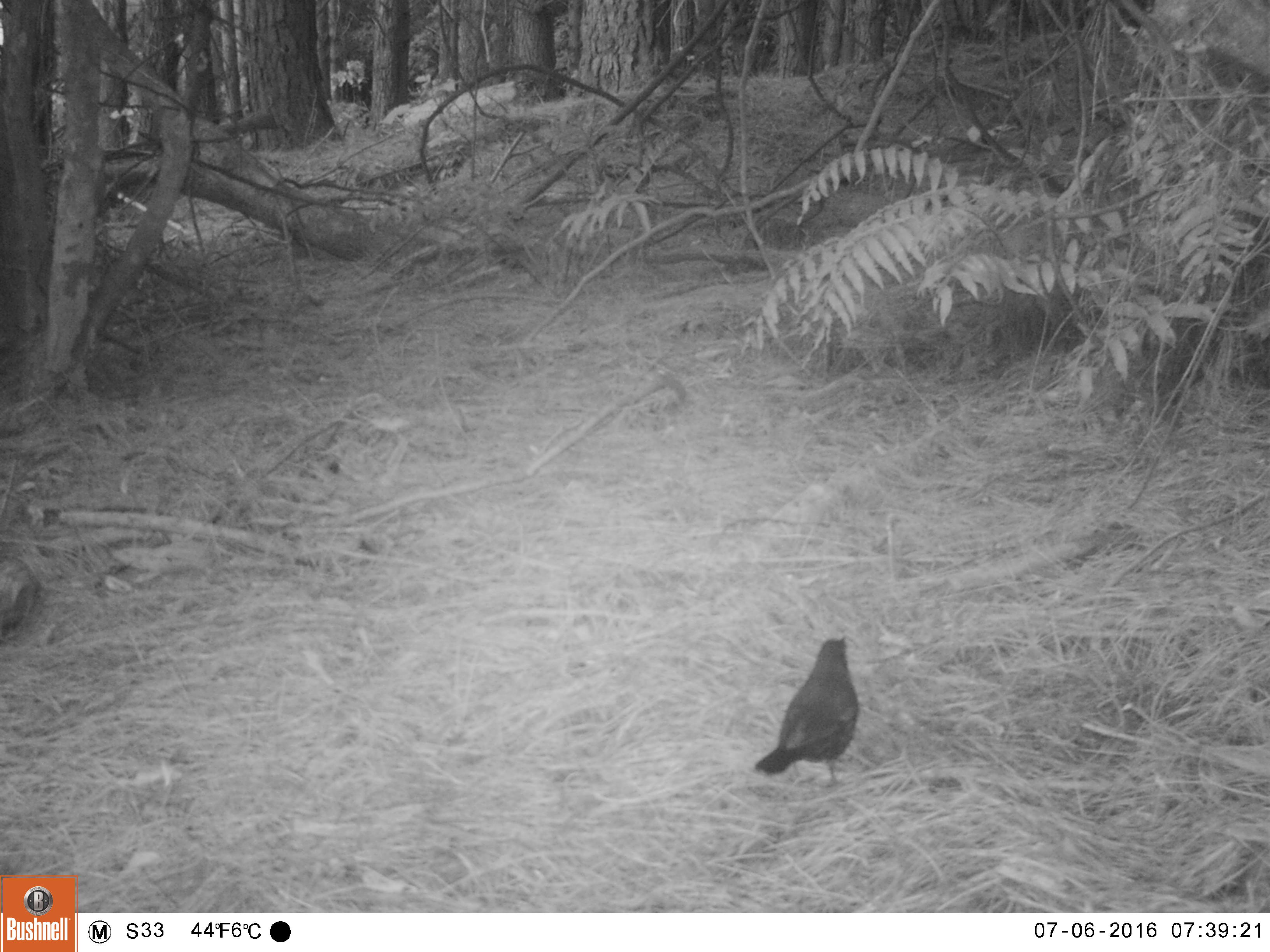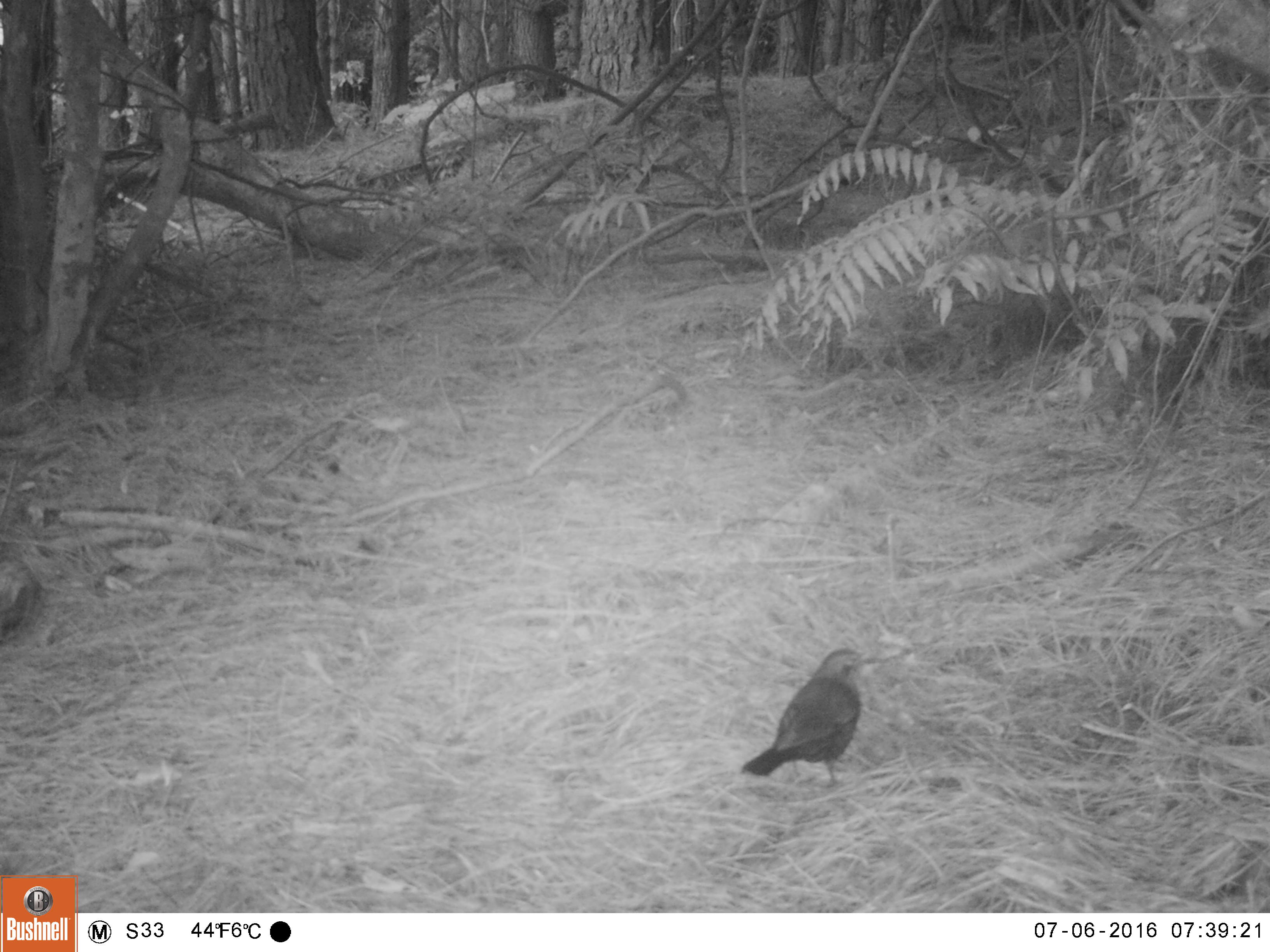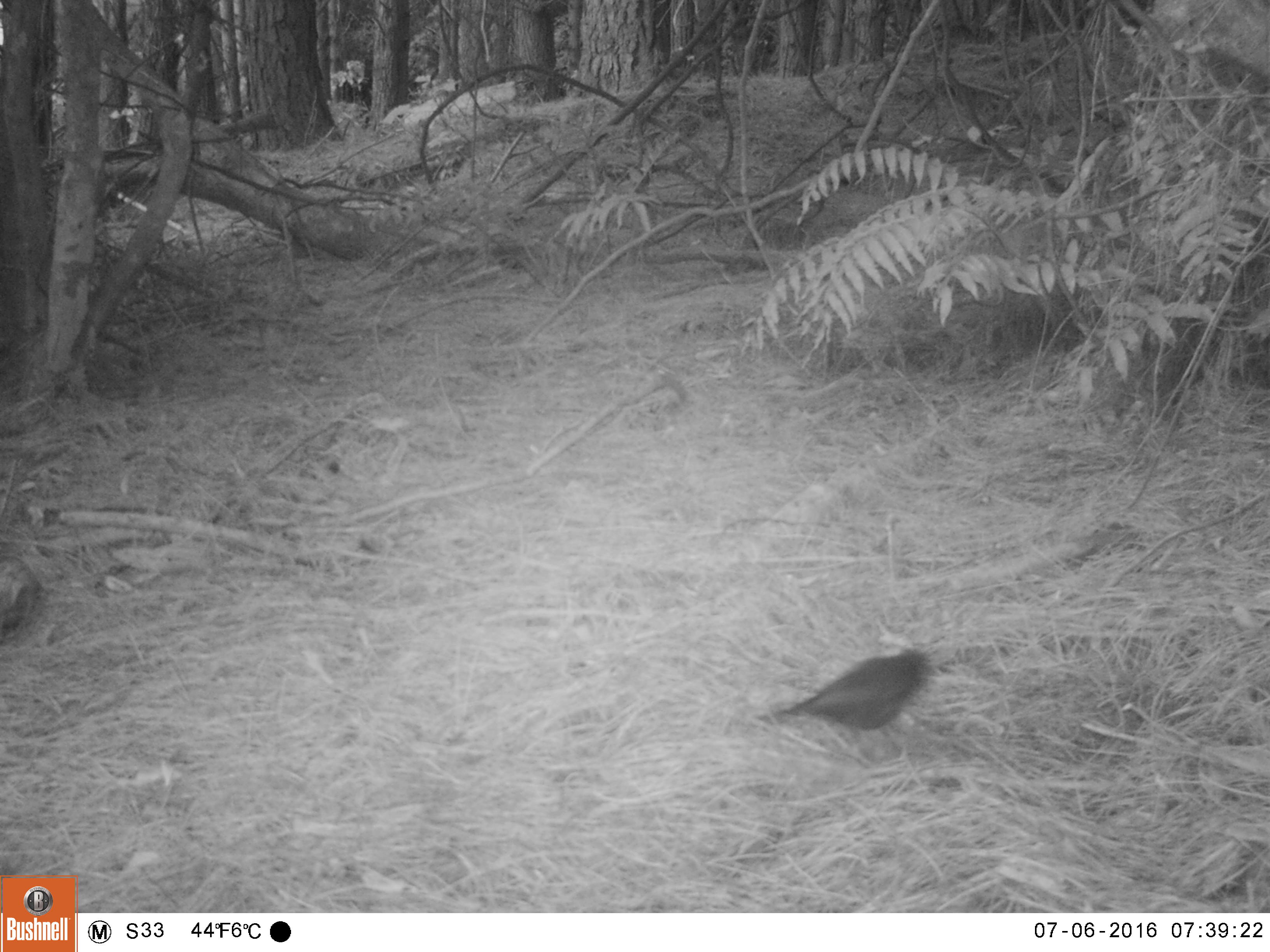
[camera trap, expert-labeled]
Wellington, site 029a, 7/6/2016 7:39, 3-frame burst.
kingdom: Animalia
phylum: Chordata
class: Aves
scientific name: Aves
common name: bird